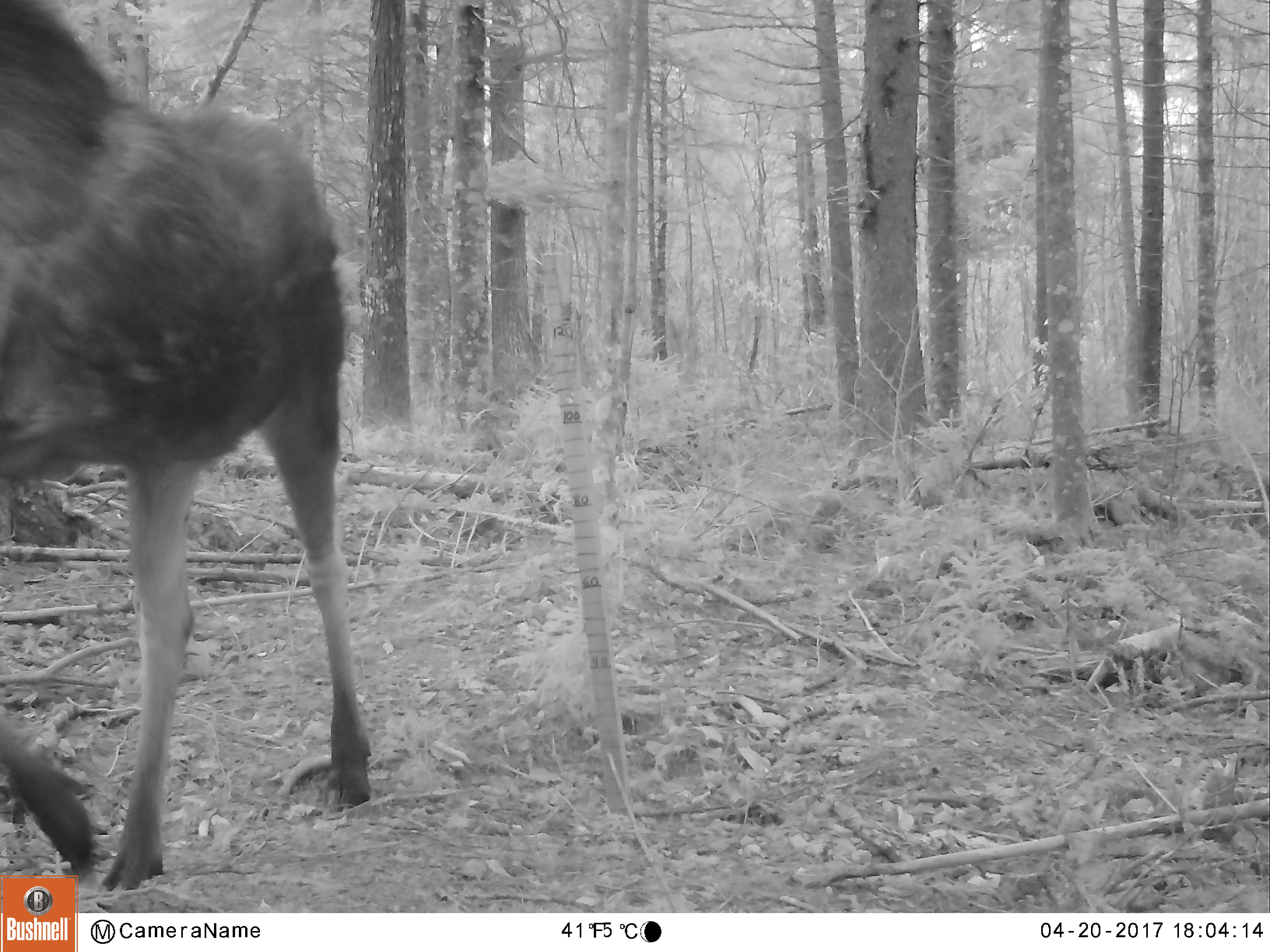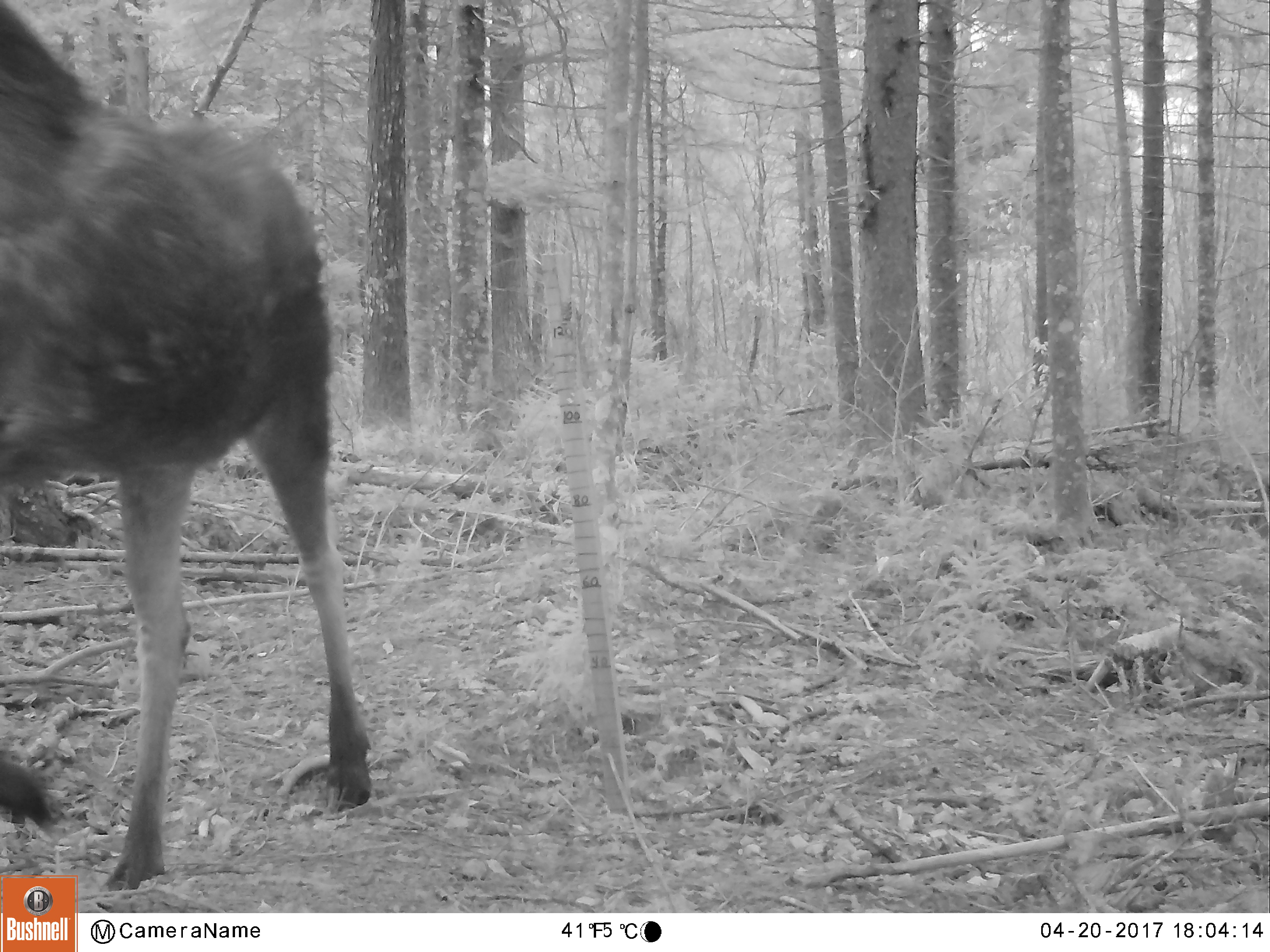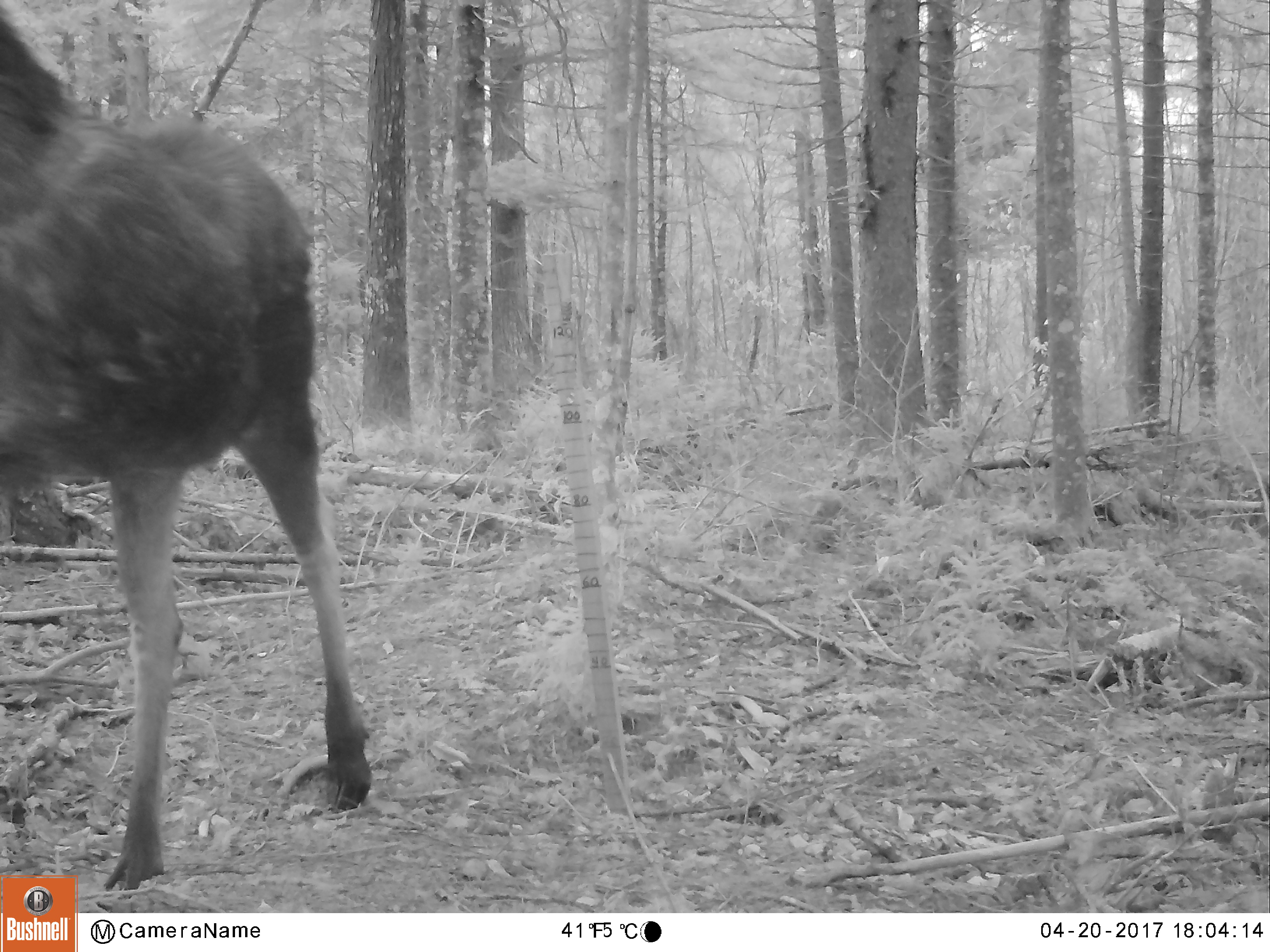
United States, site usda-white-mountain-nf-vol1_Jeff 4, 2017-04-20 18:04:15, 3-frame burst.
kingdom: Animalia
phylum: Chordata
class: Mammalia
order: Artiodactyla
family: Cervidae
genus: Alces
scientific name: Alces alces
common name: moose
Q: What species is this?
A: Moose (Alces alces).